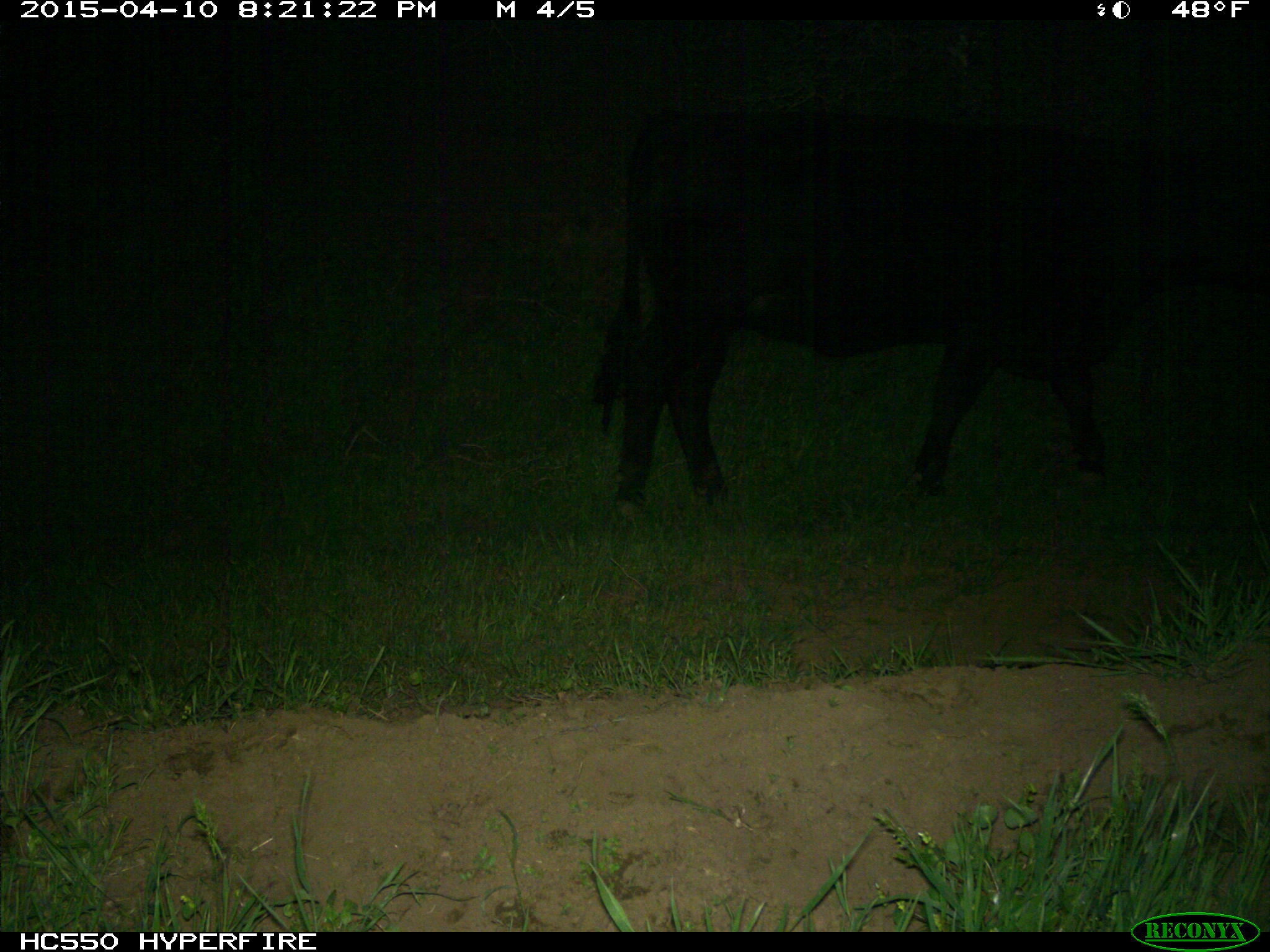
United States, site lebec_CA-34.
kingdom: Animalia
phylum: Chordata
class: Mammalia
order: Artiodactyla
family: Bovidae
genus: Bos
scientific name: Bos taurus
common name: domestic cow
Bos taurus (domestic cow).